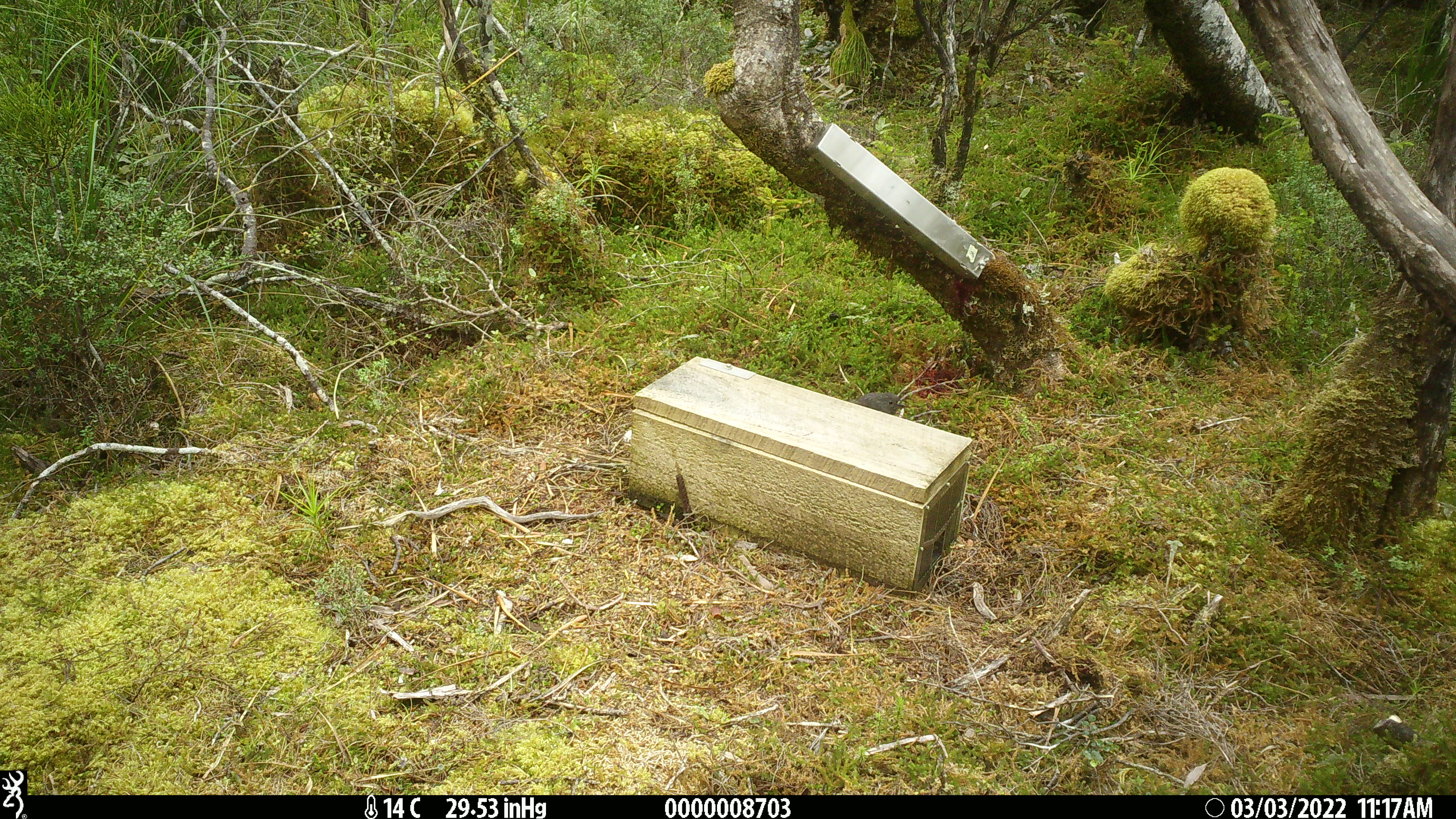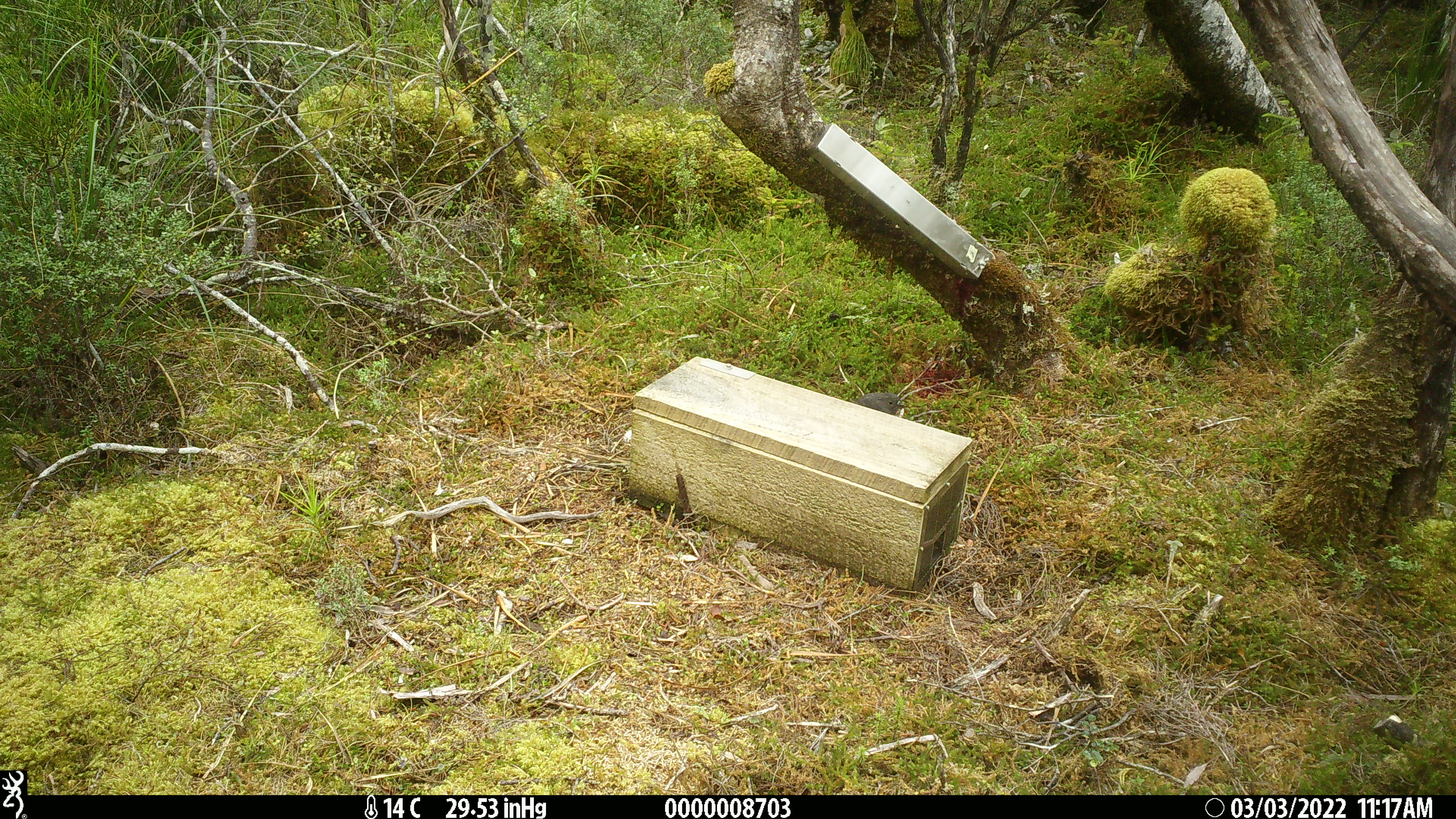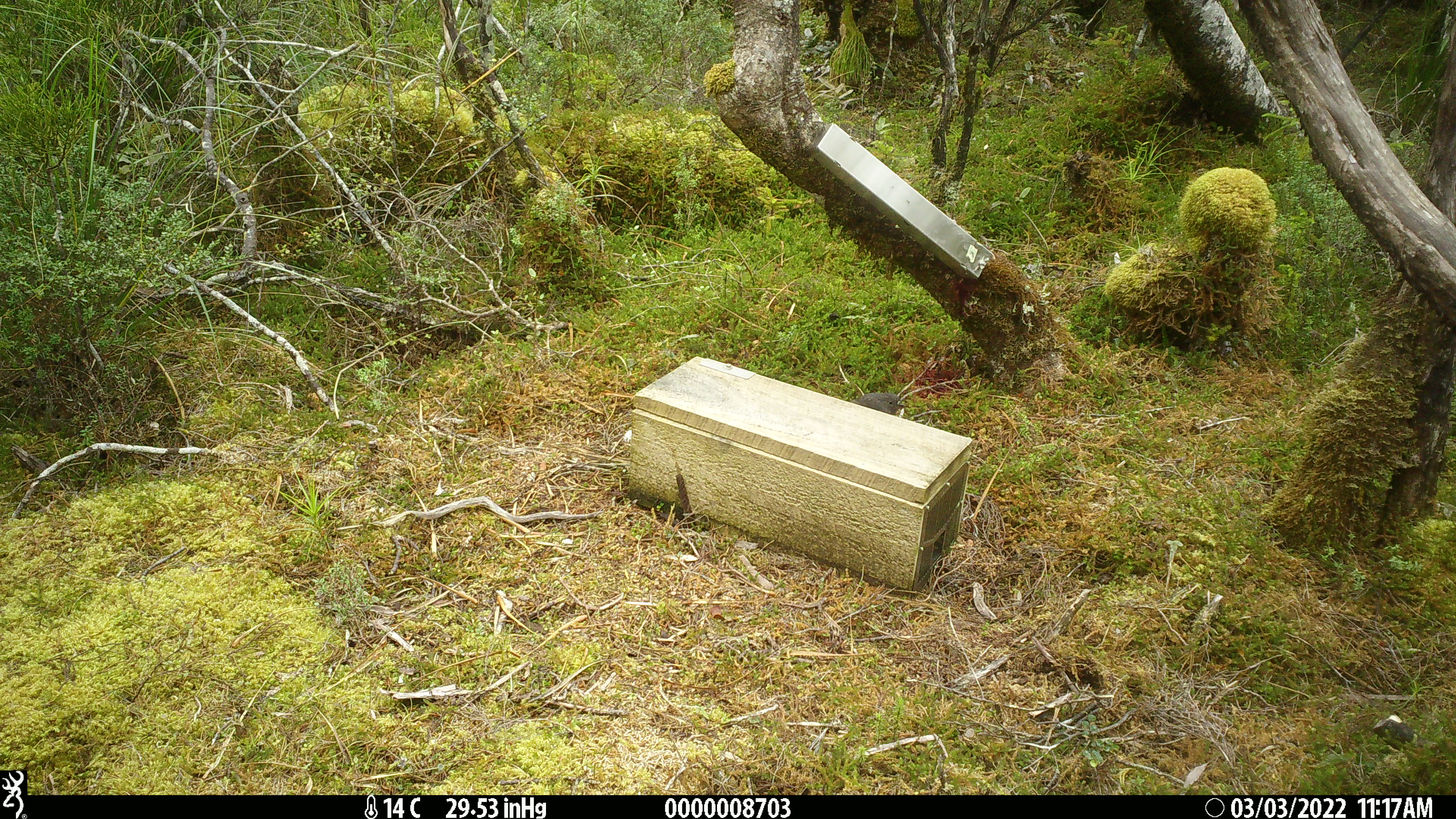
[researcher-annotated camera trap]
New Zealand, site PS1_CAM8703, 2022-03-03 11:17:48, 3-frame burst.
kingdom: Animalia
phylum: Chordata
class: Aves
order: Passeriformes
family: Petroicidae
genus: Petroica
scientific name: Petroica australis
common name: new zealand robin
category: robin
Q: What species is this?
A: Robin (new zealand robin) (Petroica australis).